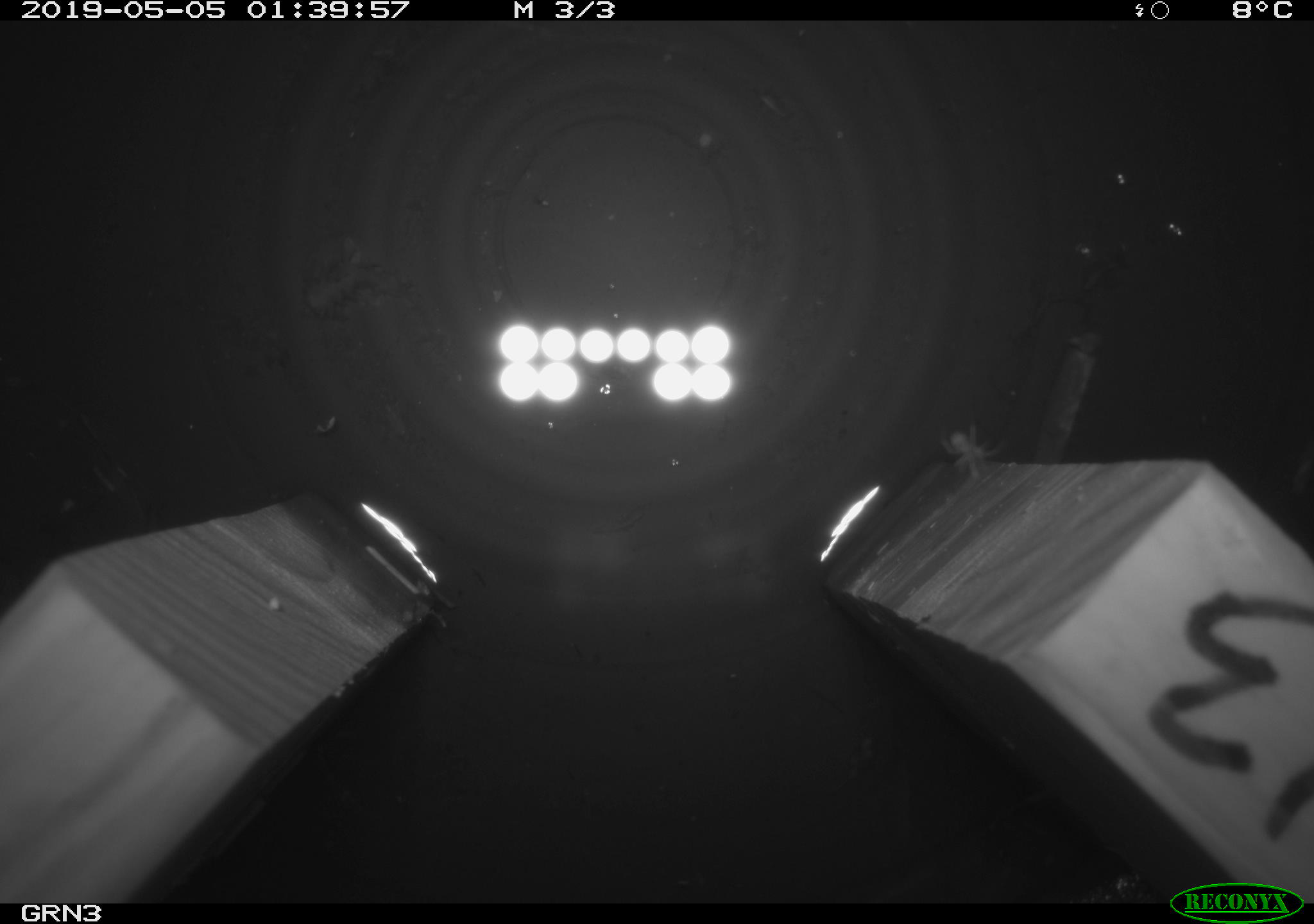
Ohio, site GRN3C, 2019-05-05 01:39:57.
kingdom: Animalia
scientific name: Animalia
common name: animal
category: invertebrate